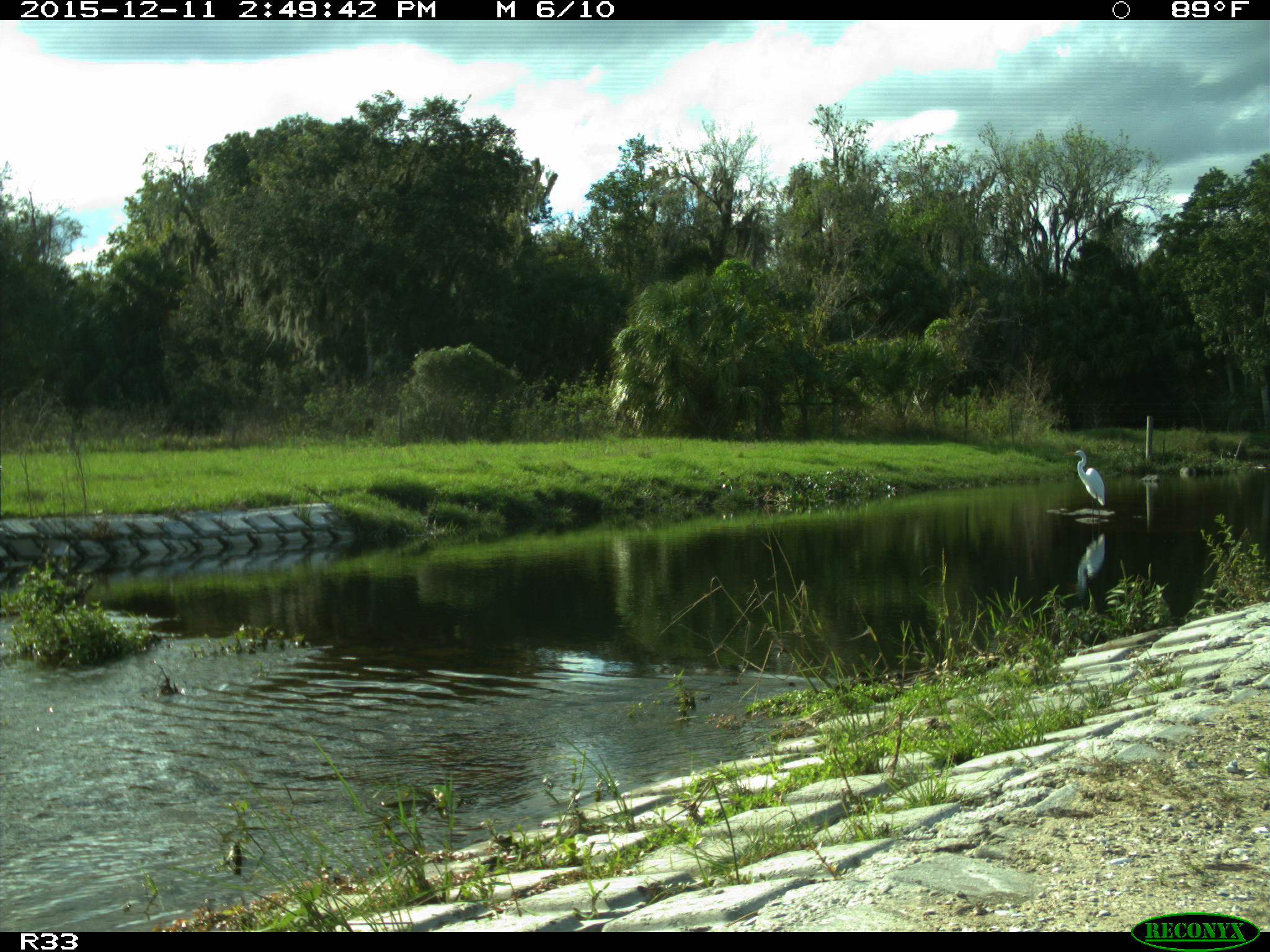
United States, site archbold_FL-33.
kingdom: Animalia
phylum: Chordata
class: Aves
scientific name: Aves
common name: birds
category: unidentified bird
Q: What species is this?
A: Unidentified bird (birds) (Aves).